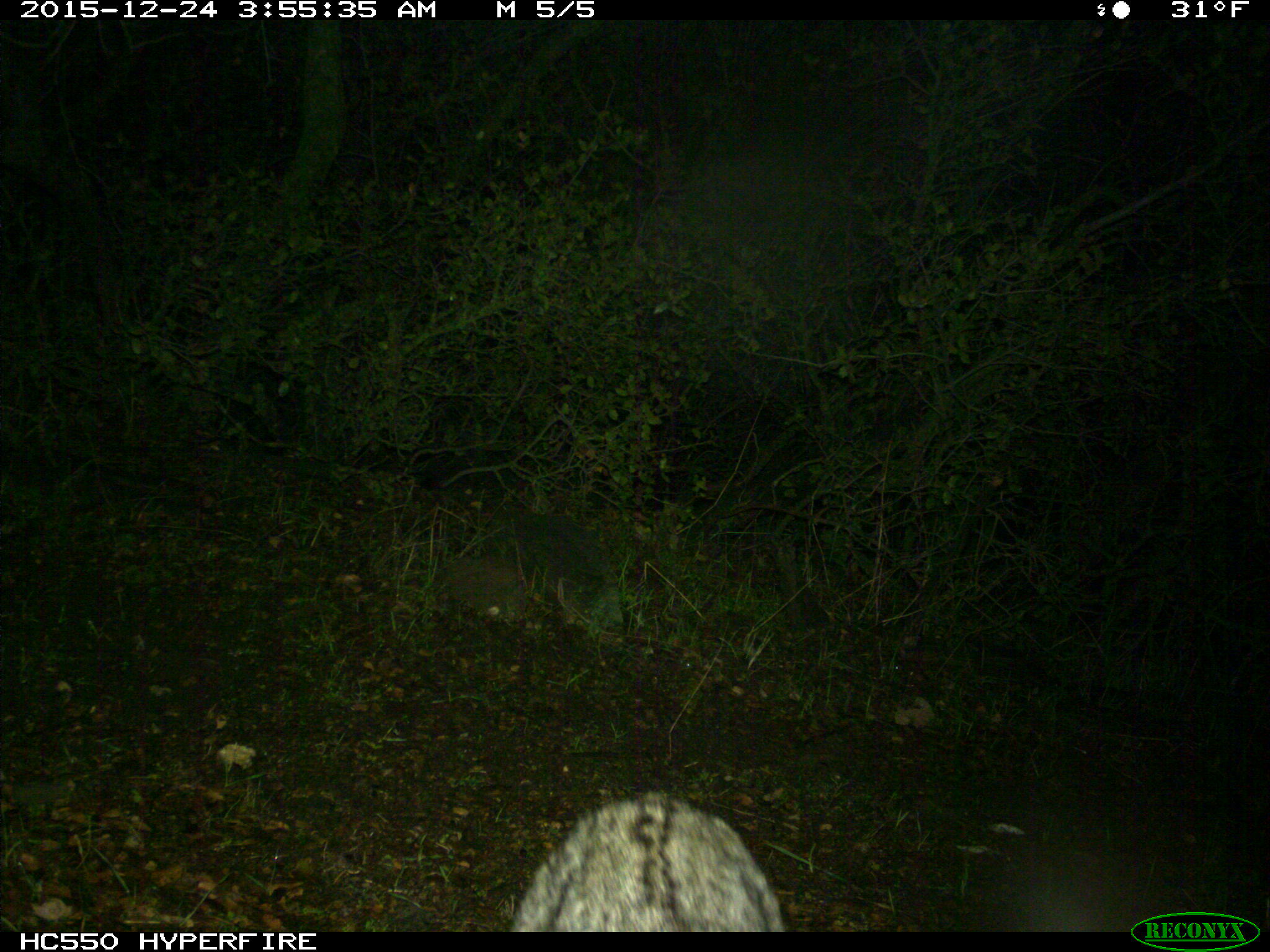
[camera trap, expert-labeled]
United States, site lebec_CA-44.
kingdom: Animalia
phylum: Chordata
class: Mammalia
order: Carnivora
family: Felidae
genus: Lynx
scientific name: Lynx rufus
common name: bobcat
Lynx rufus (bobcat).